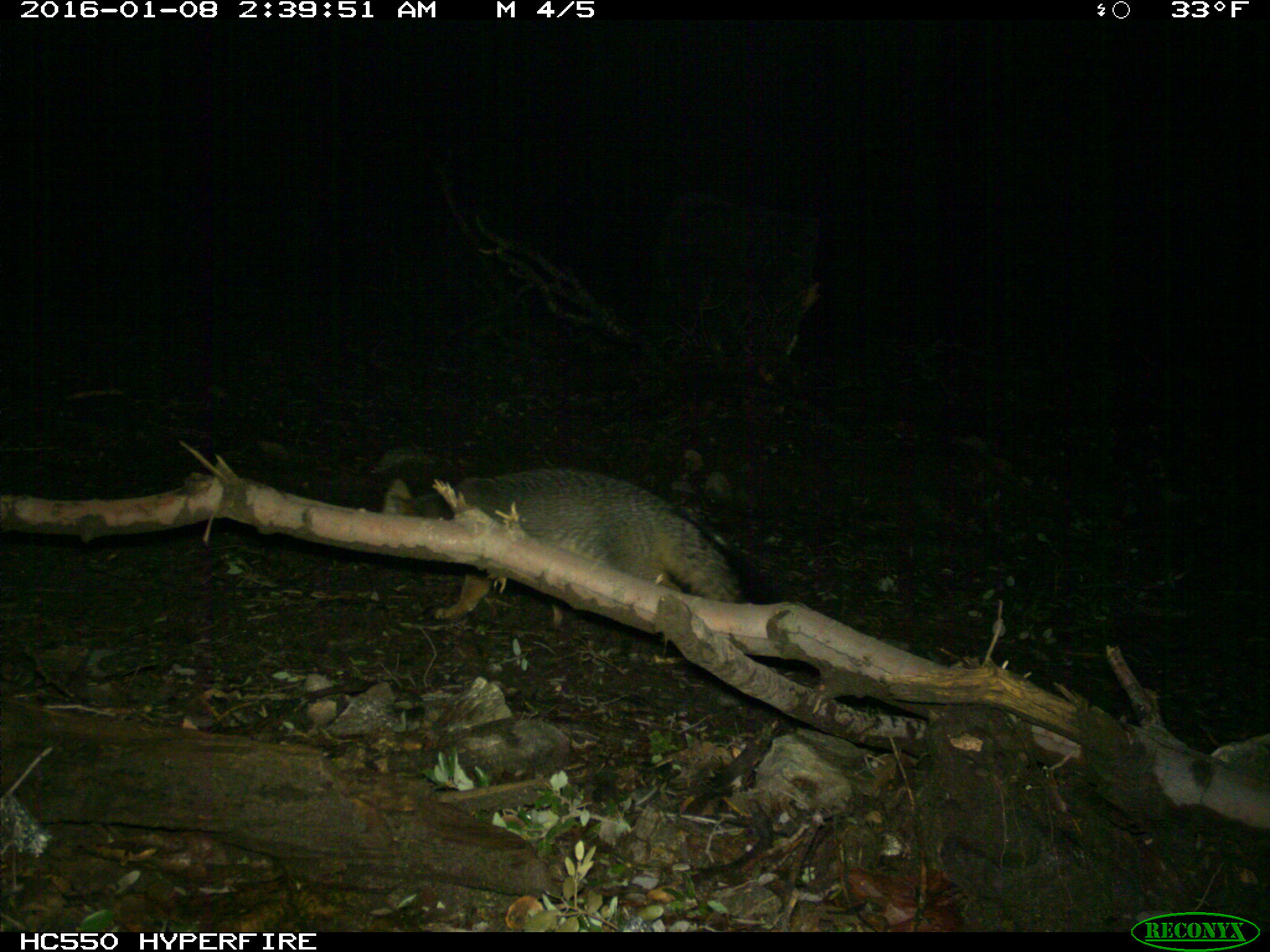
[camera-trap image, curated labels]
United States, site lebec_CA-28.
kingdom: Animalia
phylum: Chordata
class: Mammalia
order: Carnivora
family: Canidae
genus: Urocyon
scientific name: Urocyon cinereoargenteus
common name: gray fox